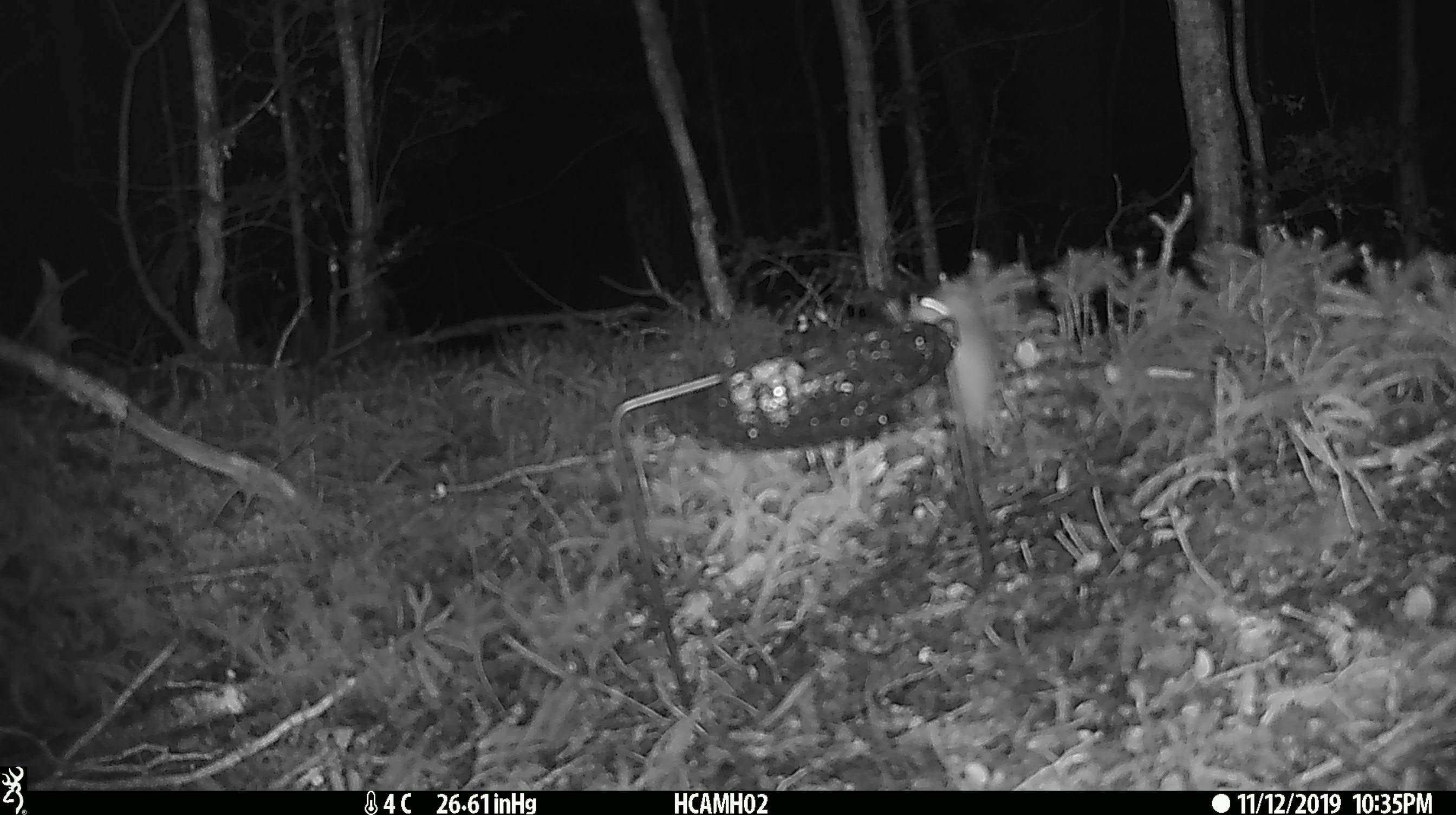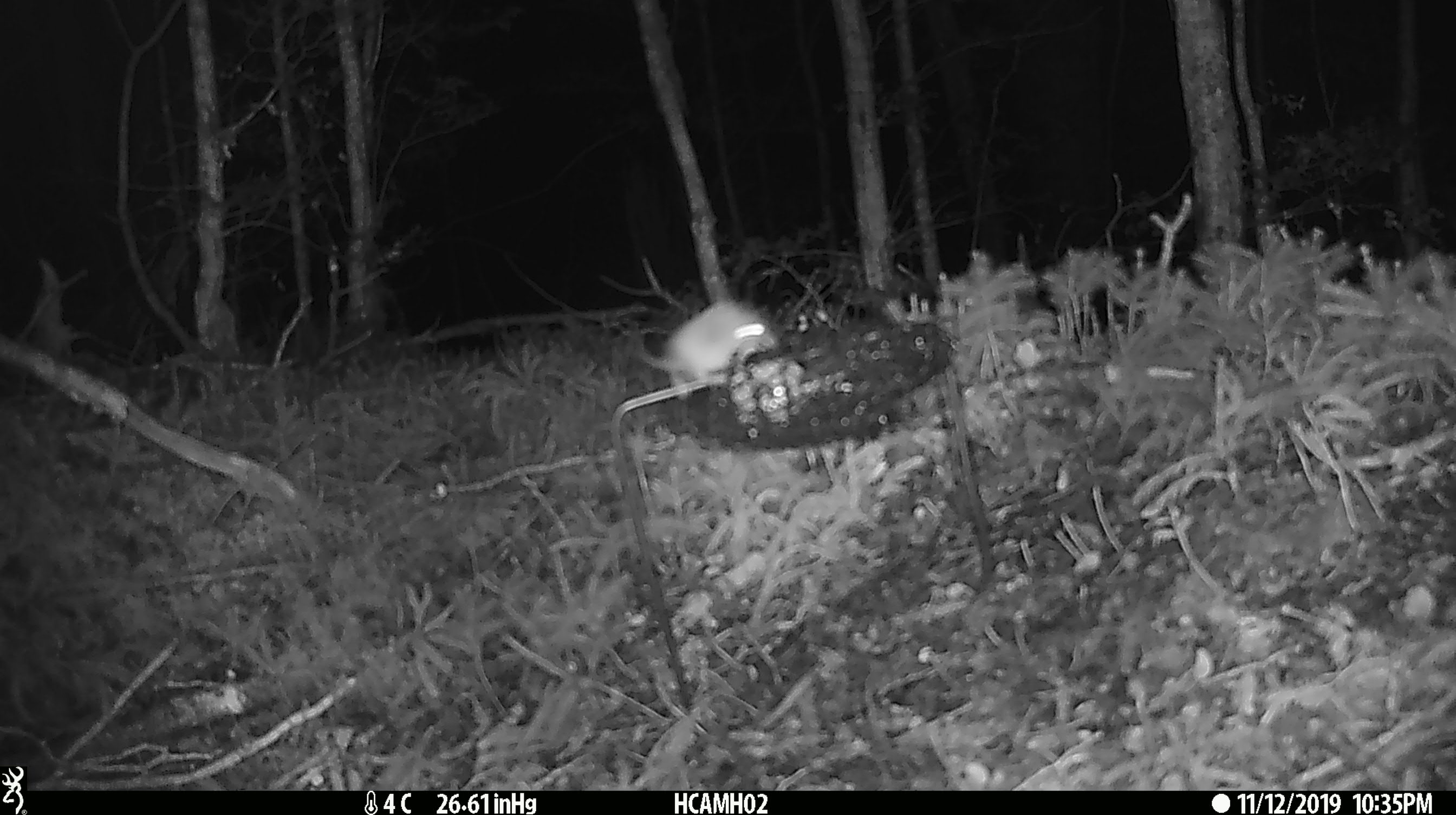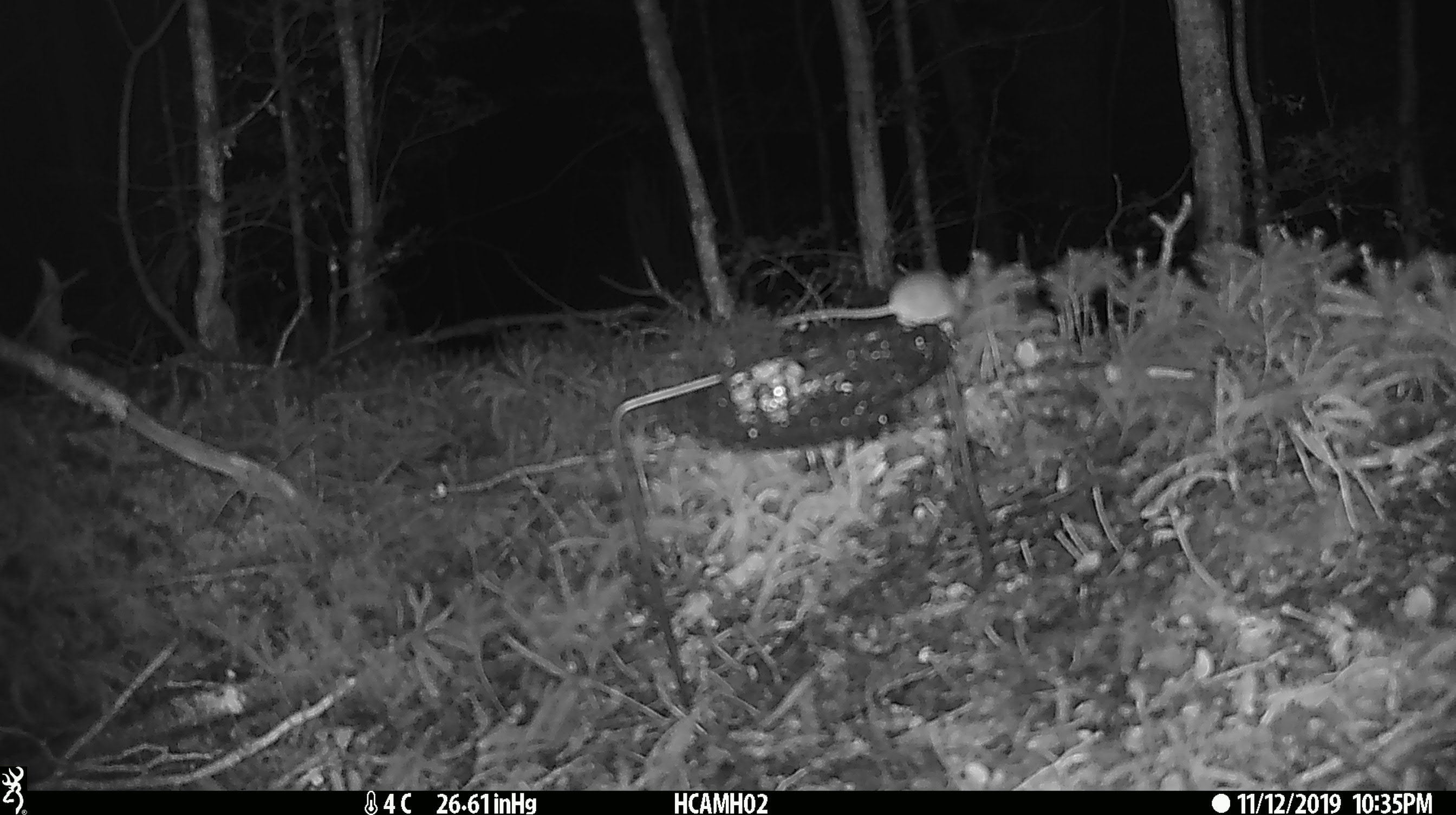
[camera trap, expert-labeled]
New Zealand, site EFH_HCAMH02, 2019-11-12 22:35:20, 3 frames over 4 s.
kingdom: Animalia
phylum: Chordata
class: Mammalia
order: Rodentia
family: Muridae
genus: Mus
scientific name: Mus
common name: mouse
Mouse (Mus).